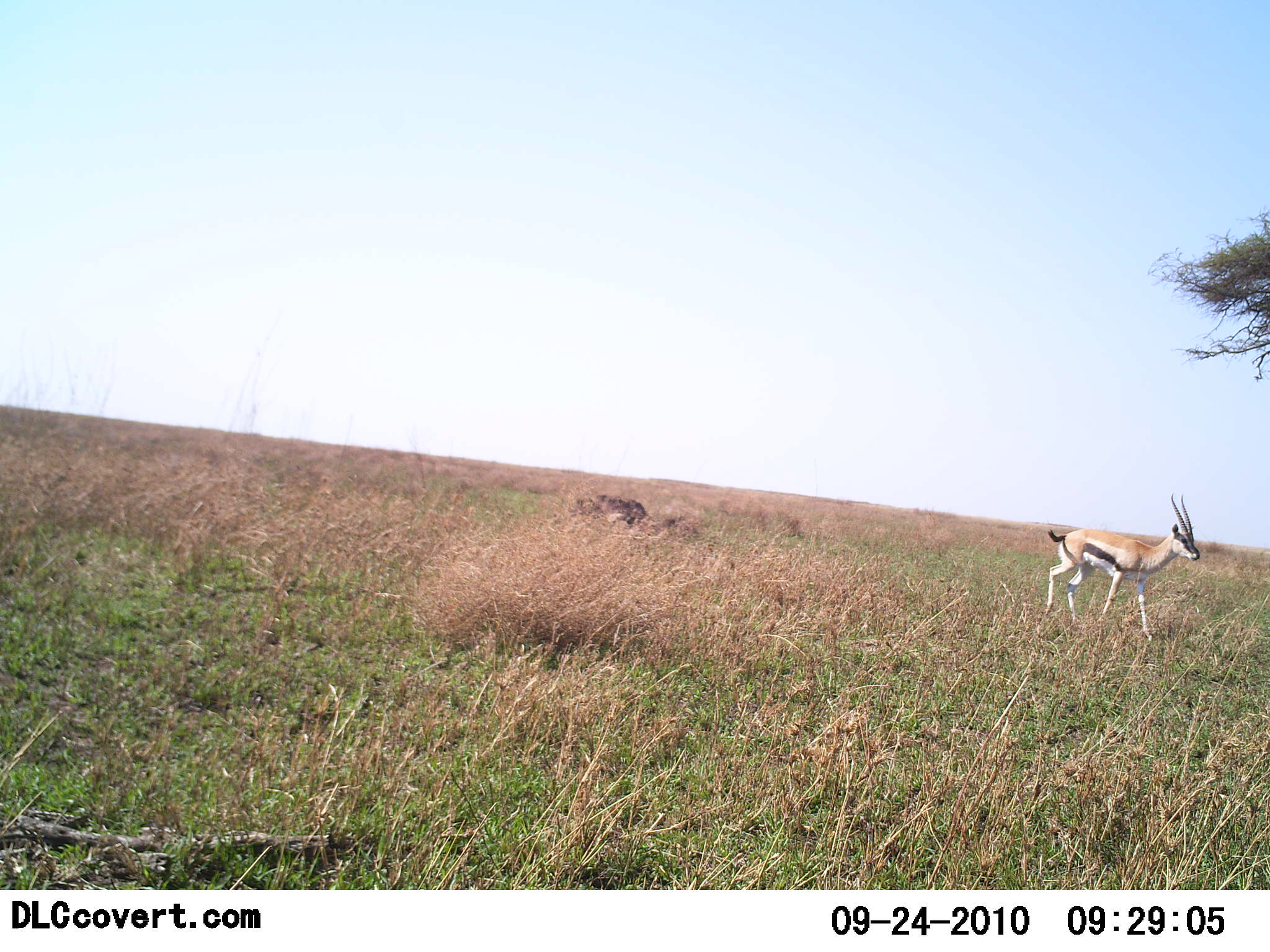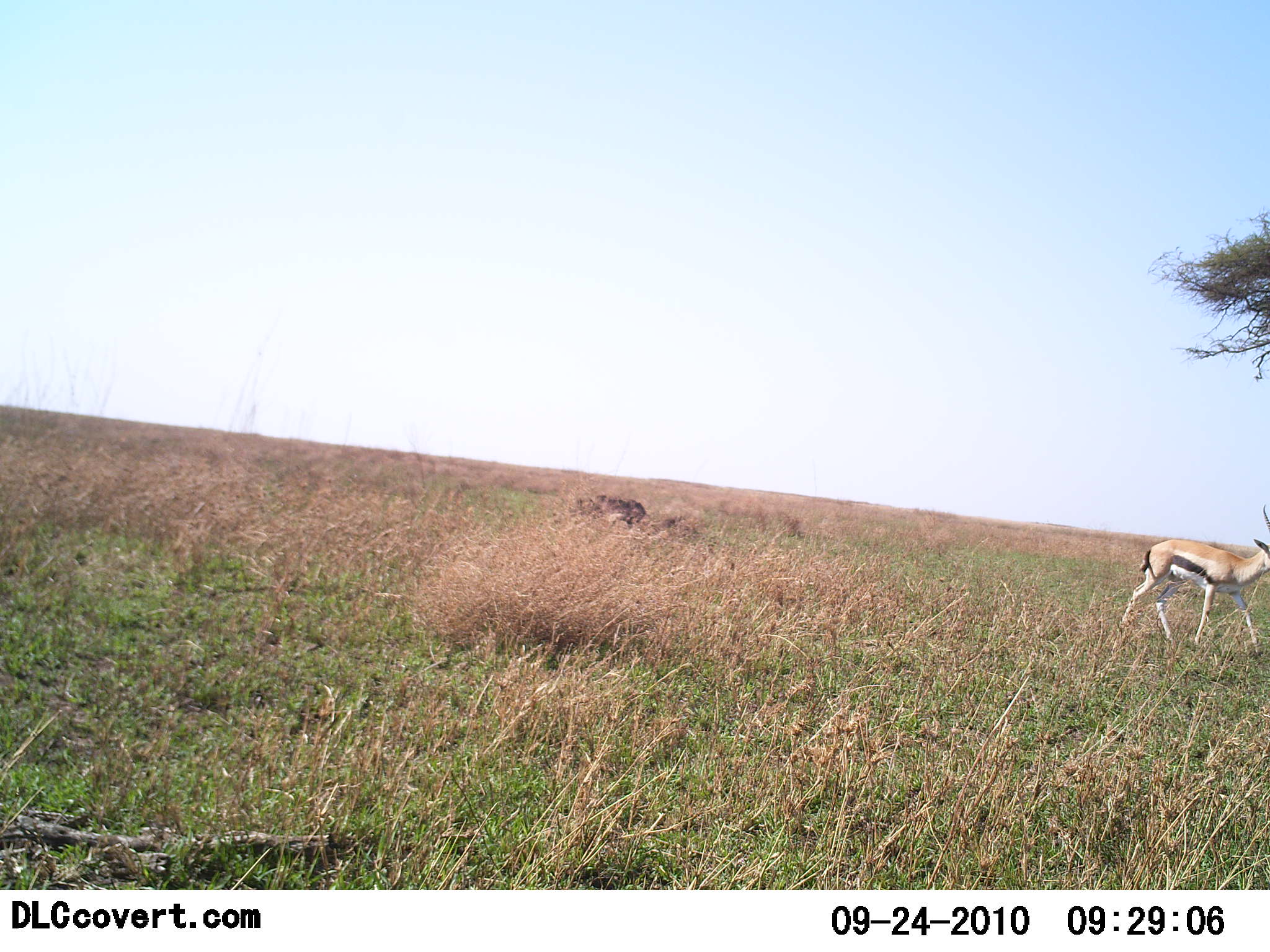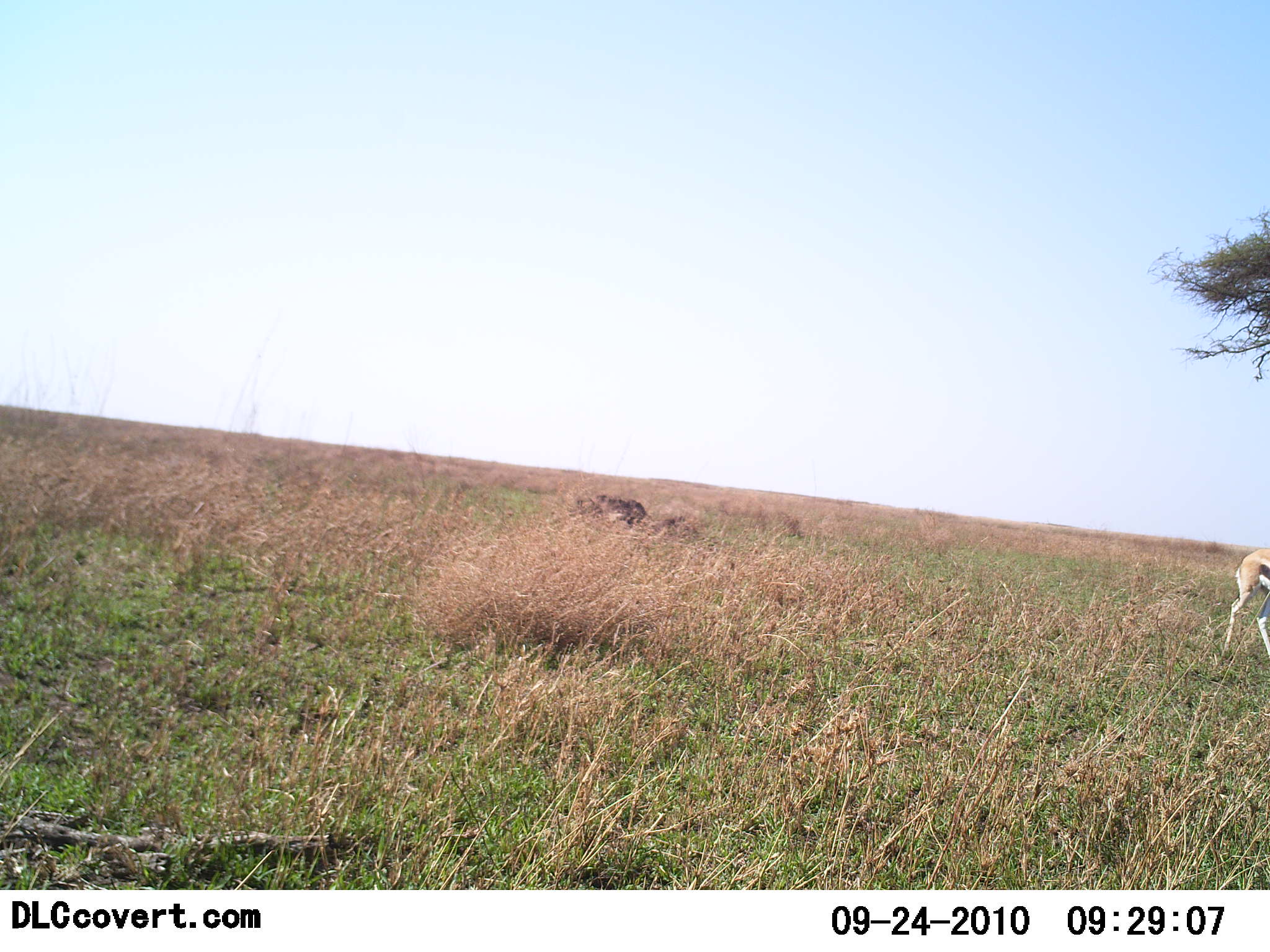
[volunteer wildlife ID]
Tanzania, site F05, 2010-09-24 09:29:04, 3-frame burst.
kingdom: Animalia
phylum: Chordata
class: Mammalia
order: Artiodactyla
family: Bovidae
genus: Eudorcas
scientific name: Eudorcas thomsonii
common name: thomson's gazelle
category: gazellethomsons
Gazellethomsons (thomson's gazelle) (Eudorcas thomsonii), count 1. Behavior (volunteer vote fractions): standing 0%, resting 0%, moving 100%, interacting 0%. Young present (vote fraction): 0%. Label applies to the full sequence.